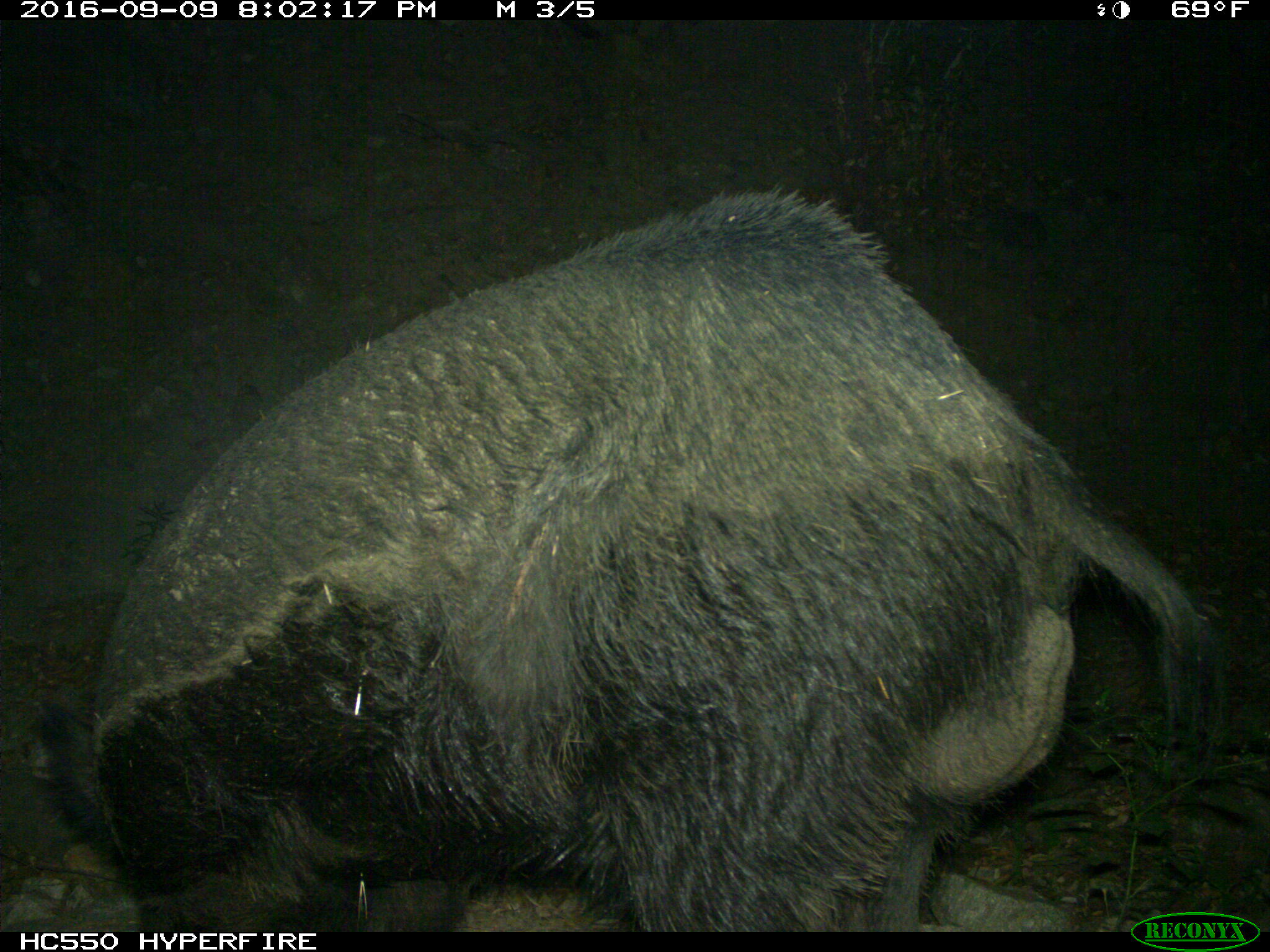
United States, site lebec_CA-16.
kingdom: Animalia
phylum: Chordata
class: Mammalia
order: Artiodactyla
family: Suidae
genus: Sus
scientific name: Sus scrofa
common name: wild boar